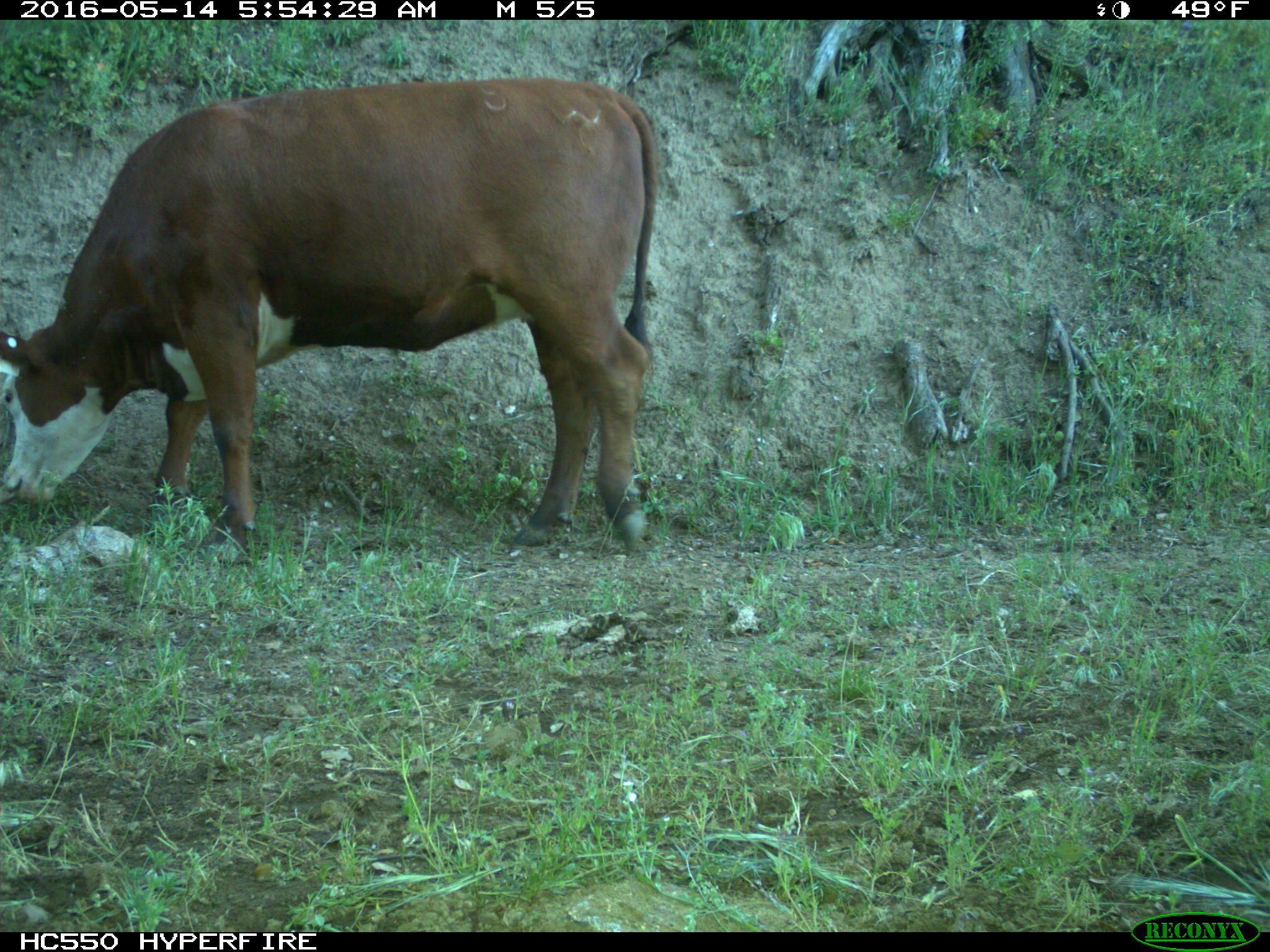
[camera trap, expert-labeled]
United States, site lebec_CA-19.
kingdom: Animalia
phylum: Chordata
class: Mammalia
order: Artiodactyla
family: Bovidae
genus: Bos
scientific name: Bos taurus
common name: domestic cow